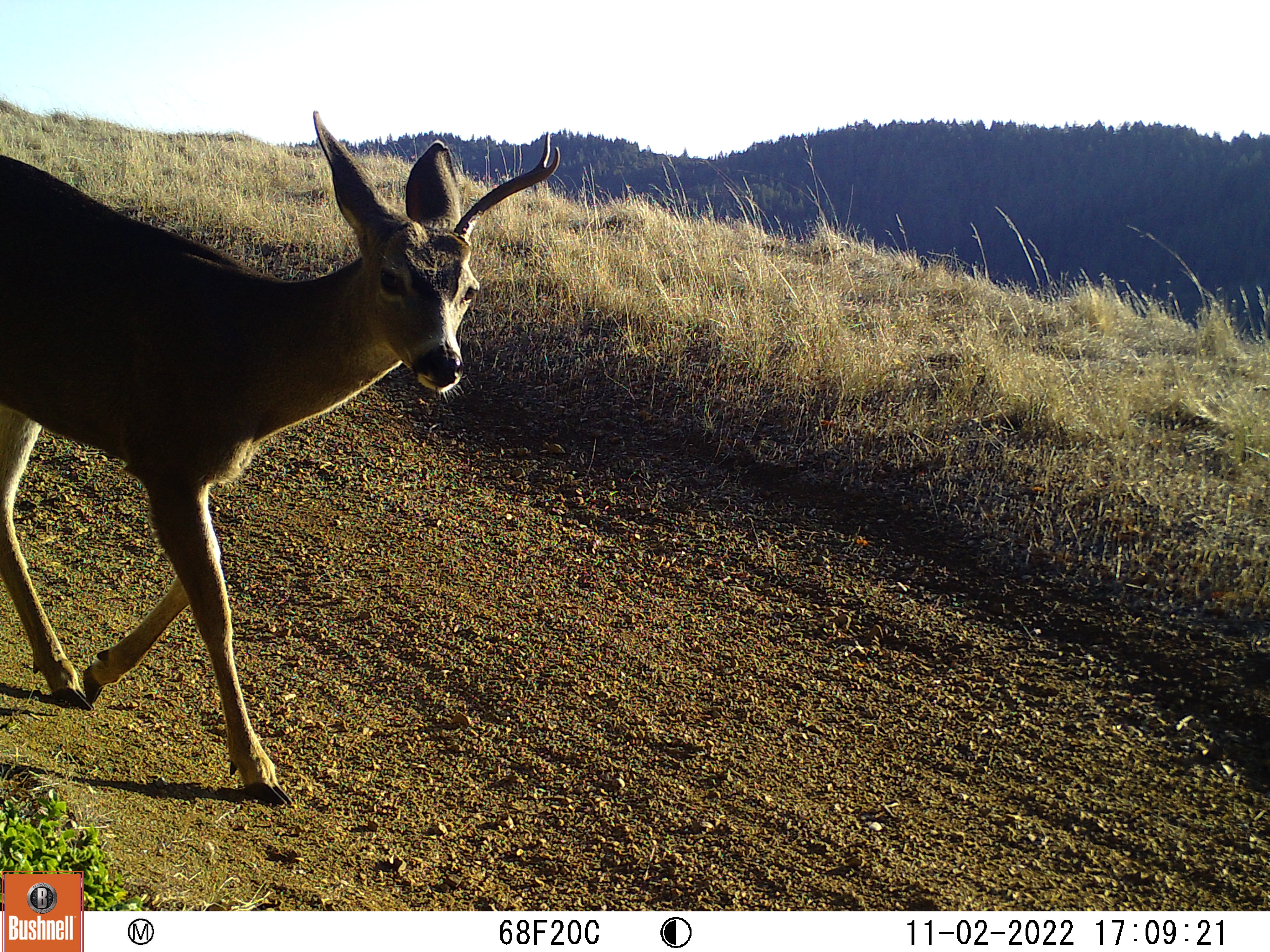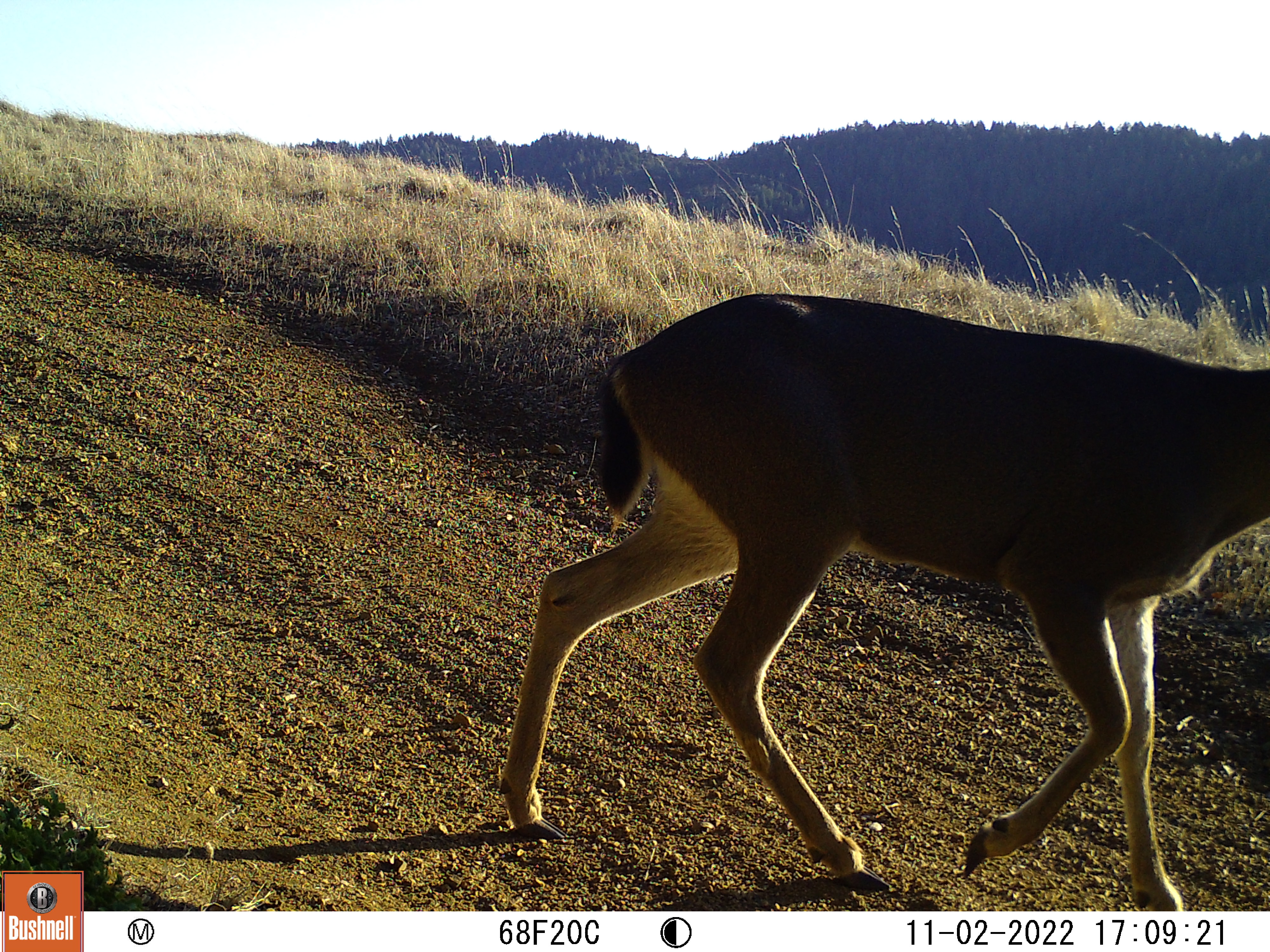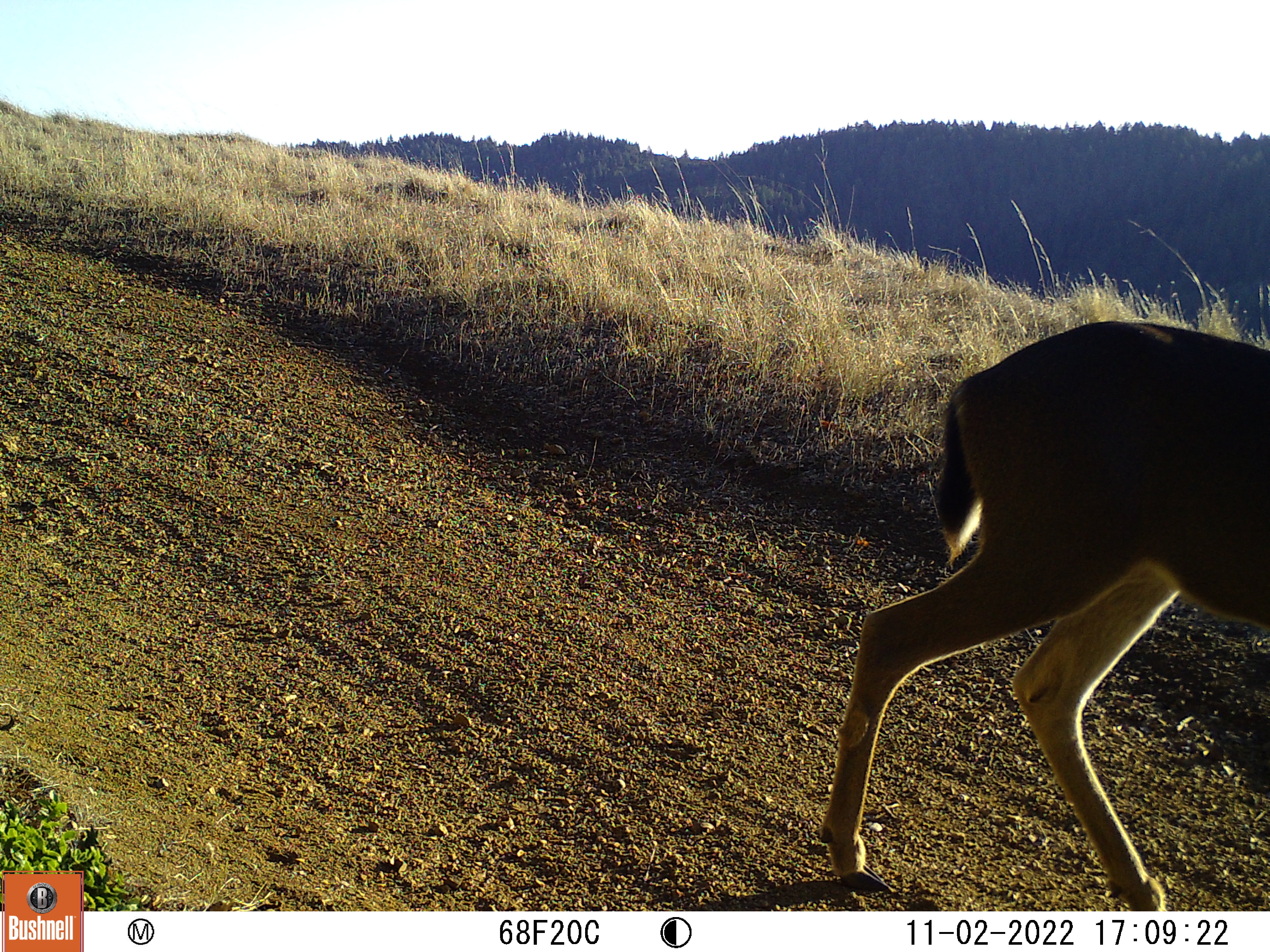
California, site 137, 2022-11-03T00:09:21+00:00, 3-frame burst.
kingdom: Animalia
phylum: Chordata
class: Mammalia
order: Artiodactyla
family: Cervidae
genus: Odocoileus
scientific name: Odocoileus hemionus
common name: mule deer